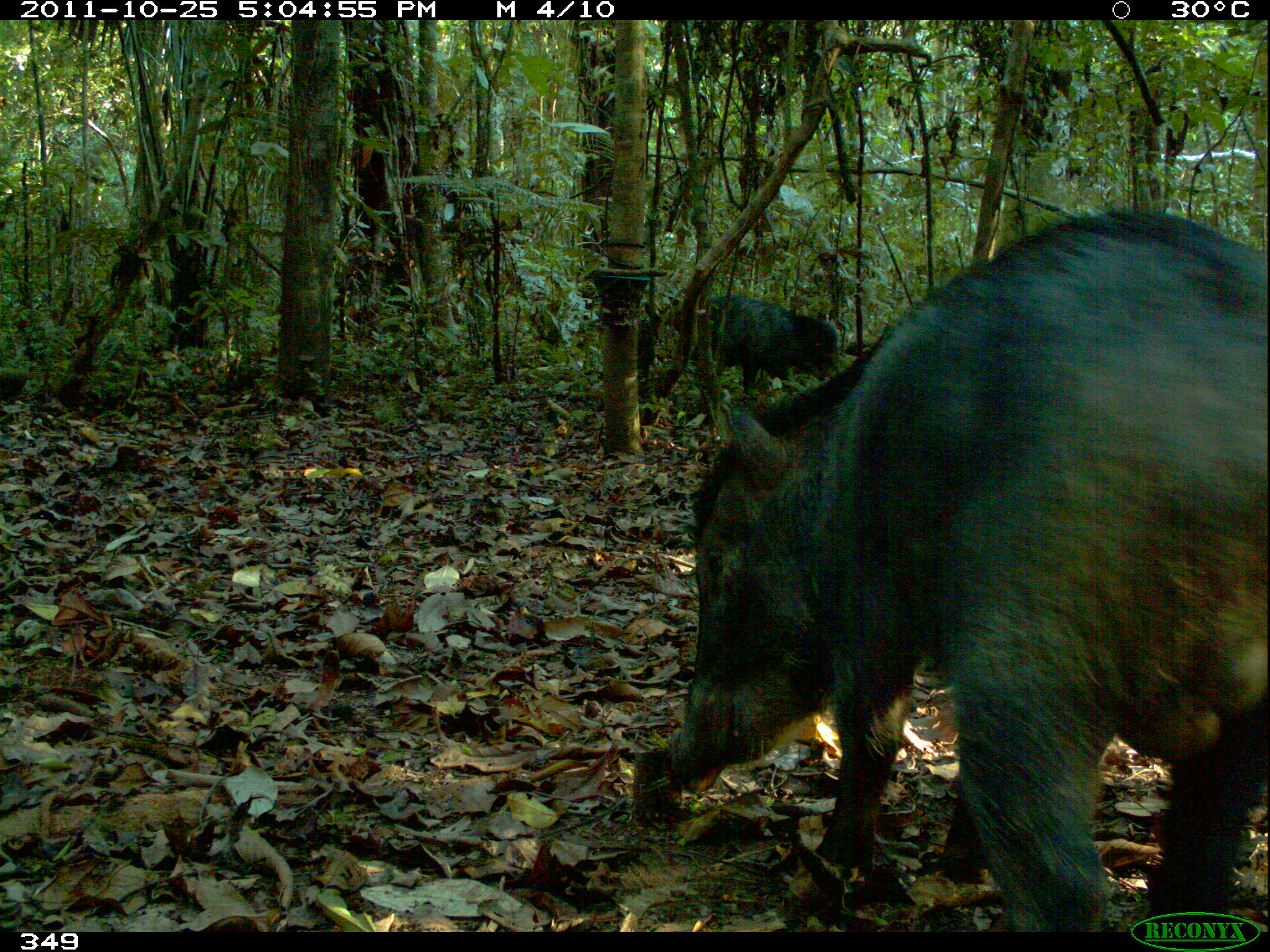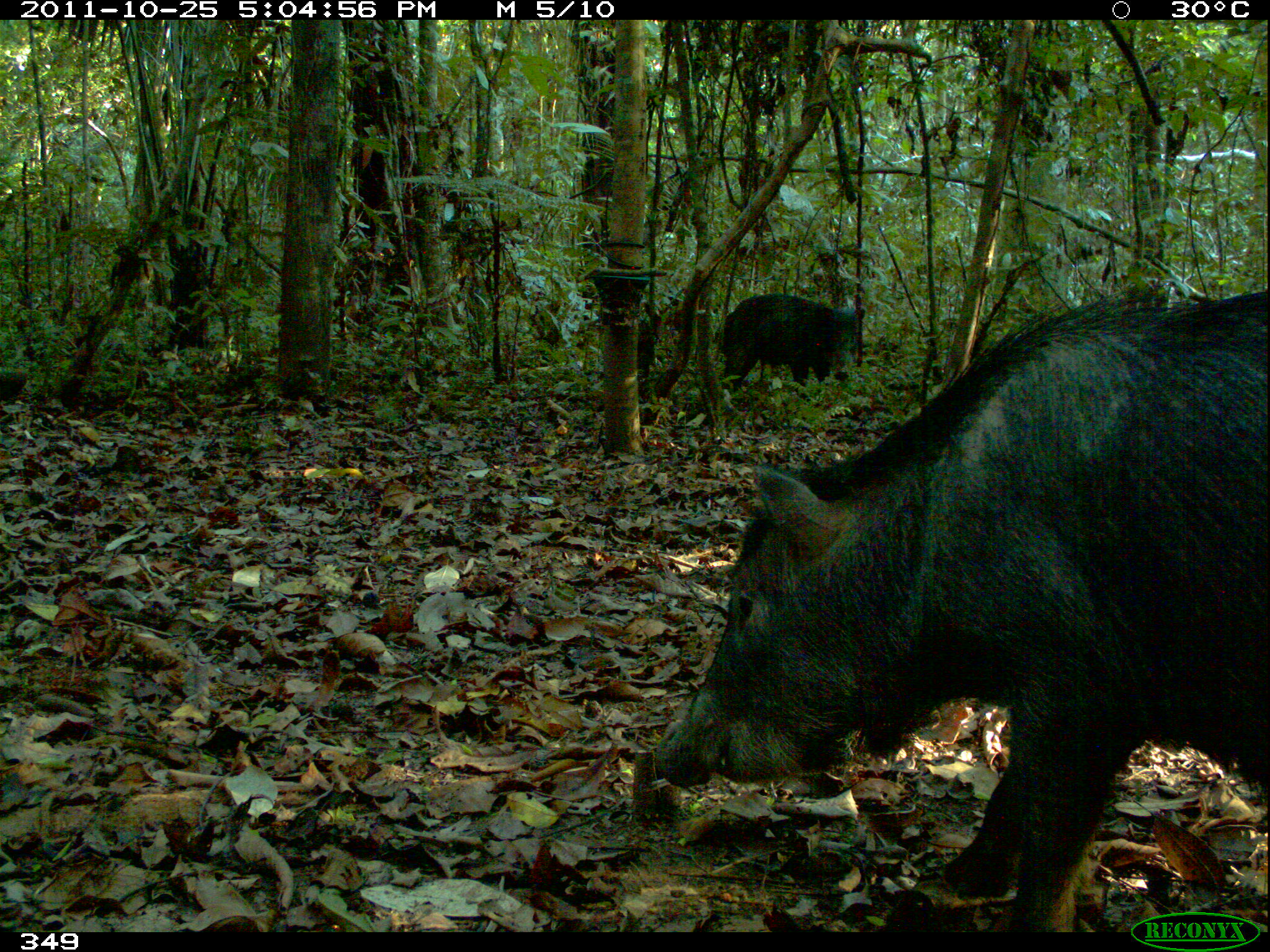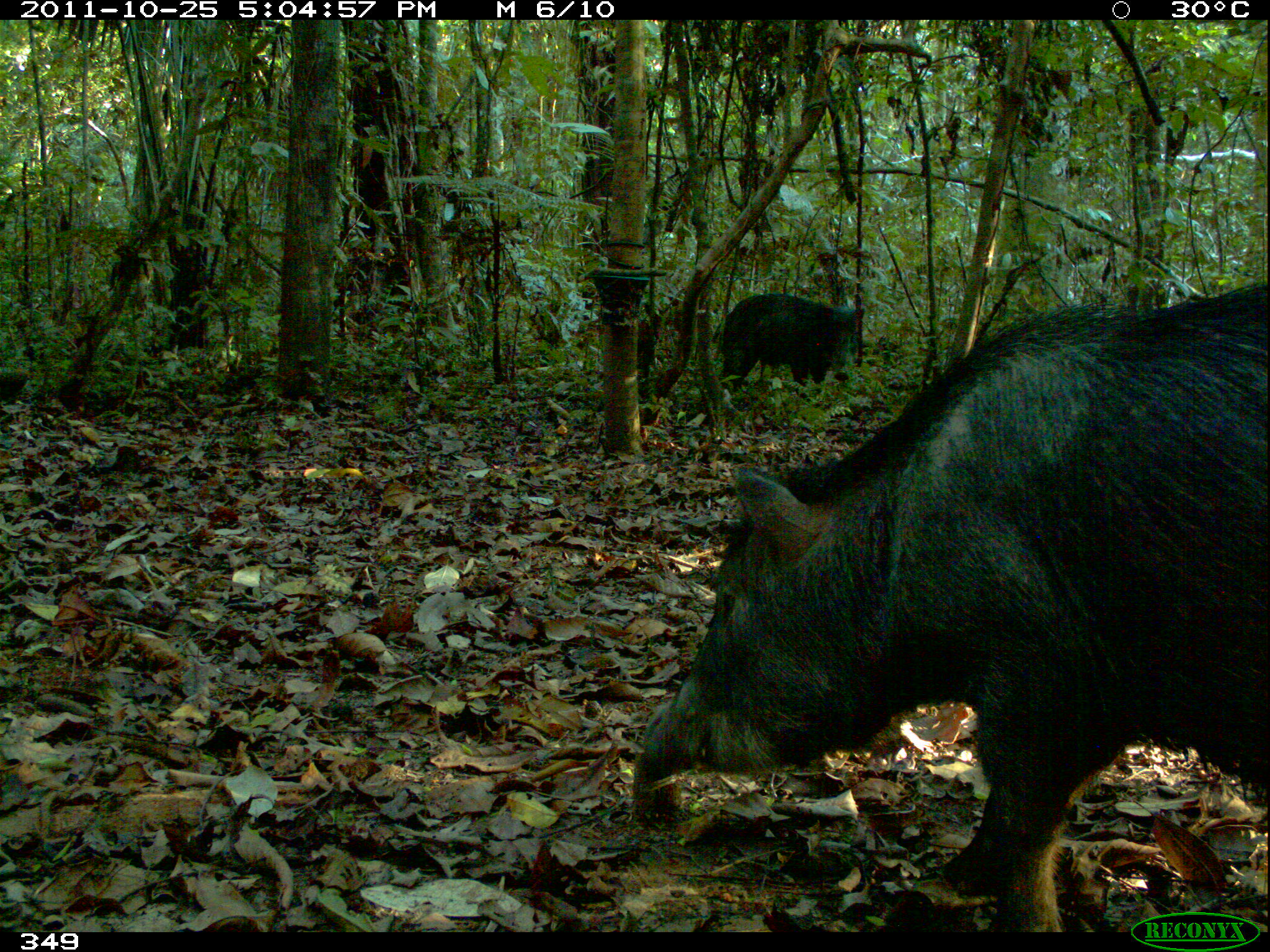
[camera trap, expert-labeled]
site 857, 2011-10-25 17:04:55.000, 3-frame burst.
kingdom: Animalia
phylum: Chordata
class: Mammalia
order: Artiodactyla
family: Tayassuidae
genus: Tayassu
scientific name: Tayassu pecari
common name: white-lipped peccary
Tayassu pecari (white-lipped peccary).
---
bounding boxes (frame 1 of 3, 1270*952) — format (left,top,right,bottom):
tayassu pecari: (666,201,1270,930); (676,292,841,399)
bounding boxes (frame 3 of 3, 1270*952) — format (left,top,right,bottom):
tayassu pecari: (634,285,1270,932); (717,293,864,392)